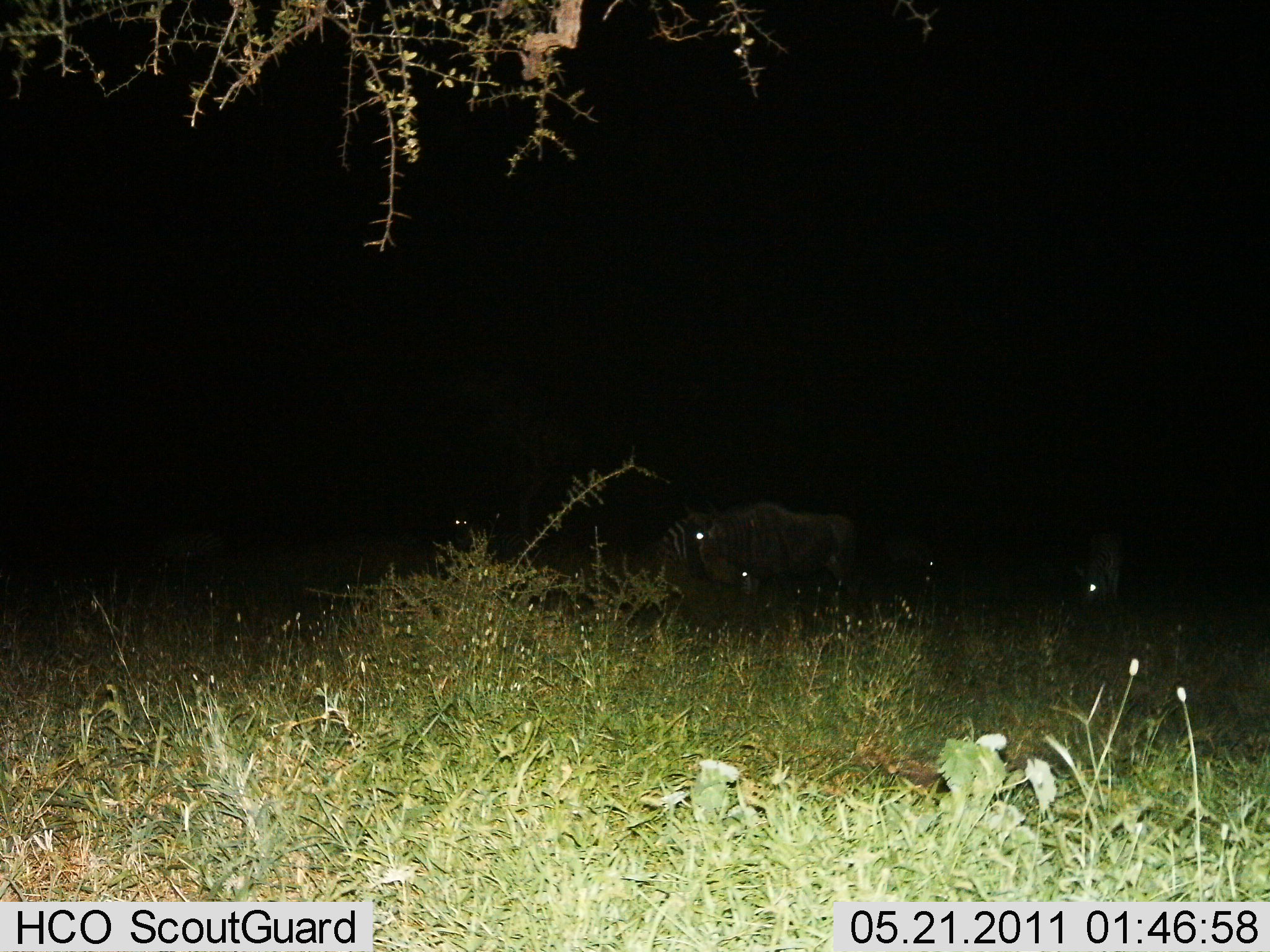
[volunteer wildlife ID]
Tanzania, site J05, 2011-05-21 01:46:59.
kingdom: Animalia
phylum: Chordata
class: Mammalia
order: Perissodactyla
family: Equidae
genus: Equus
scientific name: Equus quagga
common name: plains zebra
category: zebra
Zebra (plains zebra) (Equus quagga), count 2. Behavior (volunteer vote fractions): standing 67%, resting 0%, moving 0%, interacting 0%. Young present (vote fraction): 0%. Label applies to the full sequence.